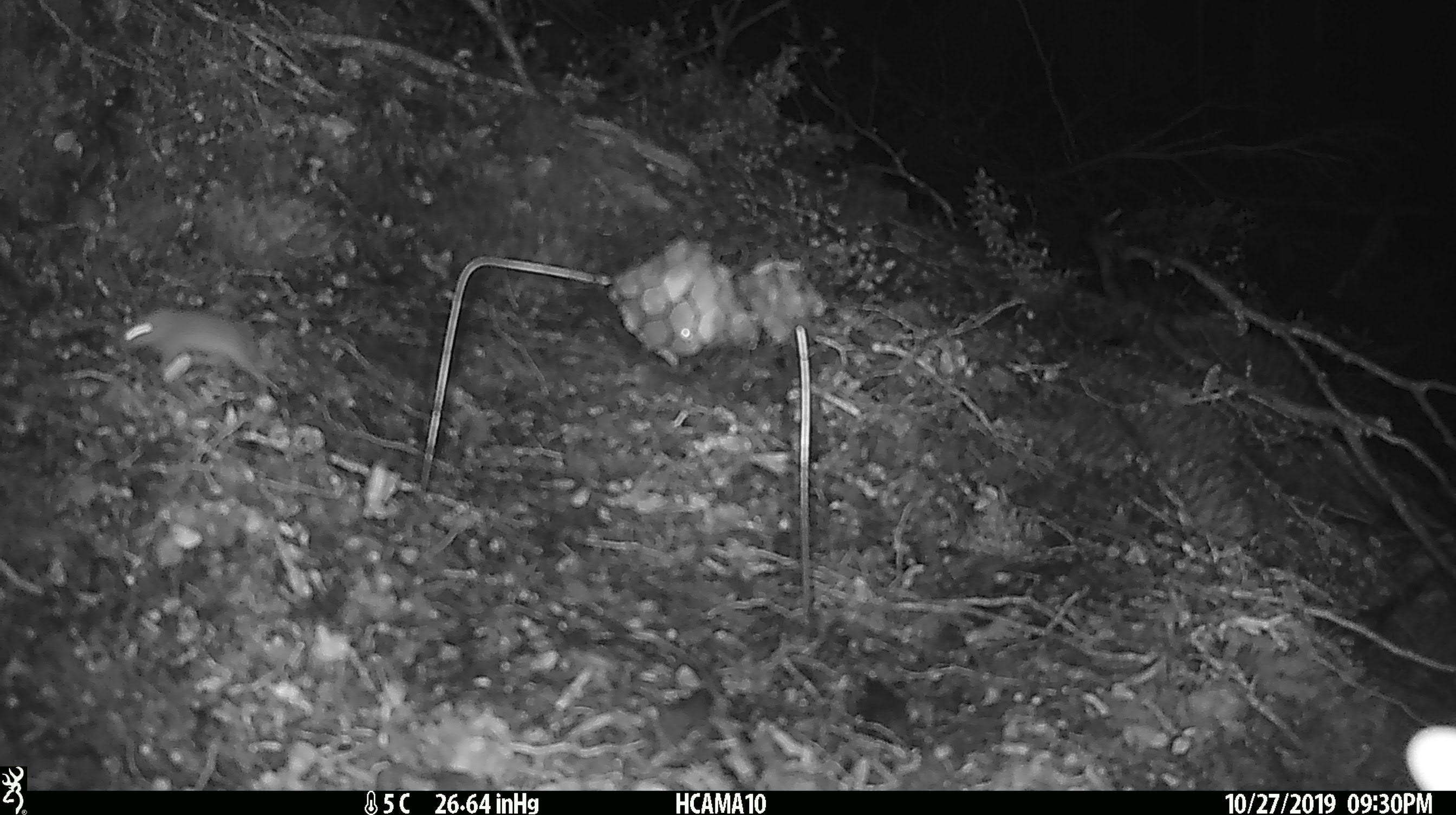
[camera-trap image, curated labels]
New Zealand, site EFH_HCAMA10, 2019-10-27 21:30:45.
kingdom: Animalia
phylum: Chordata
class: Mammalia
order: Rodentia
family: Muridae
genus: Mus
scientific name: Mus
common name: mouse